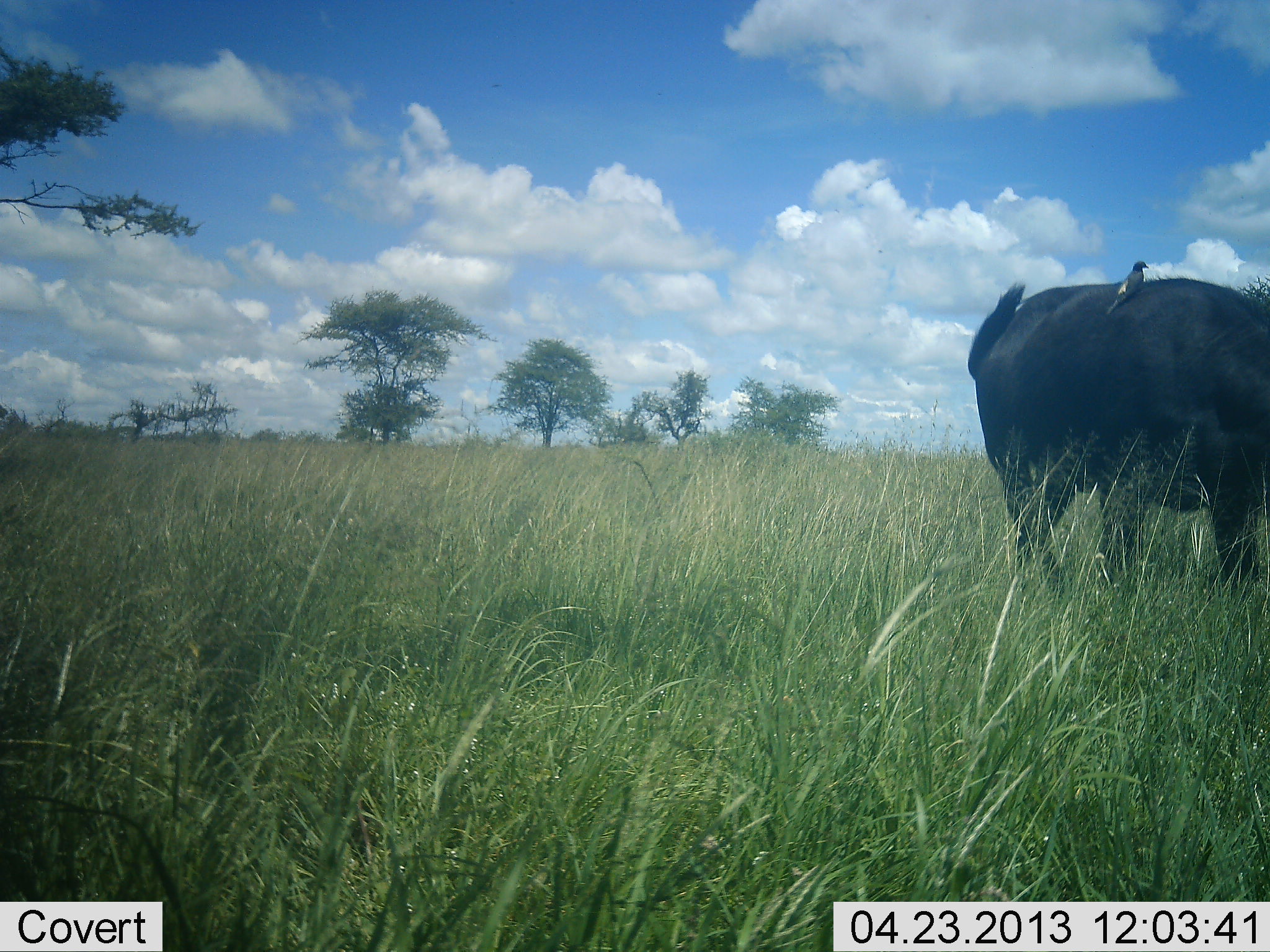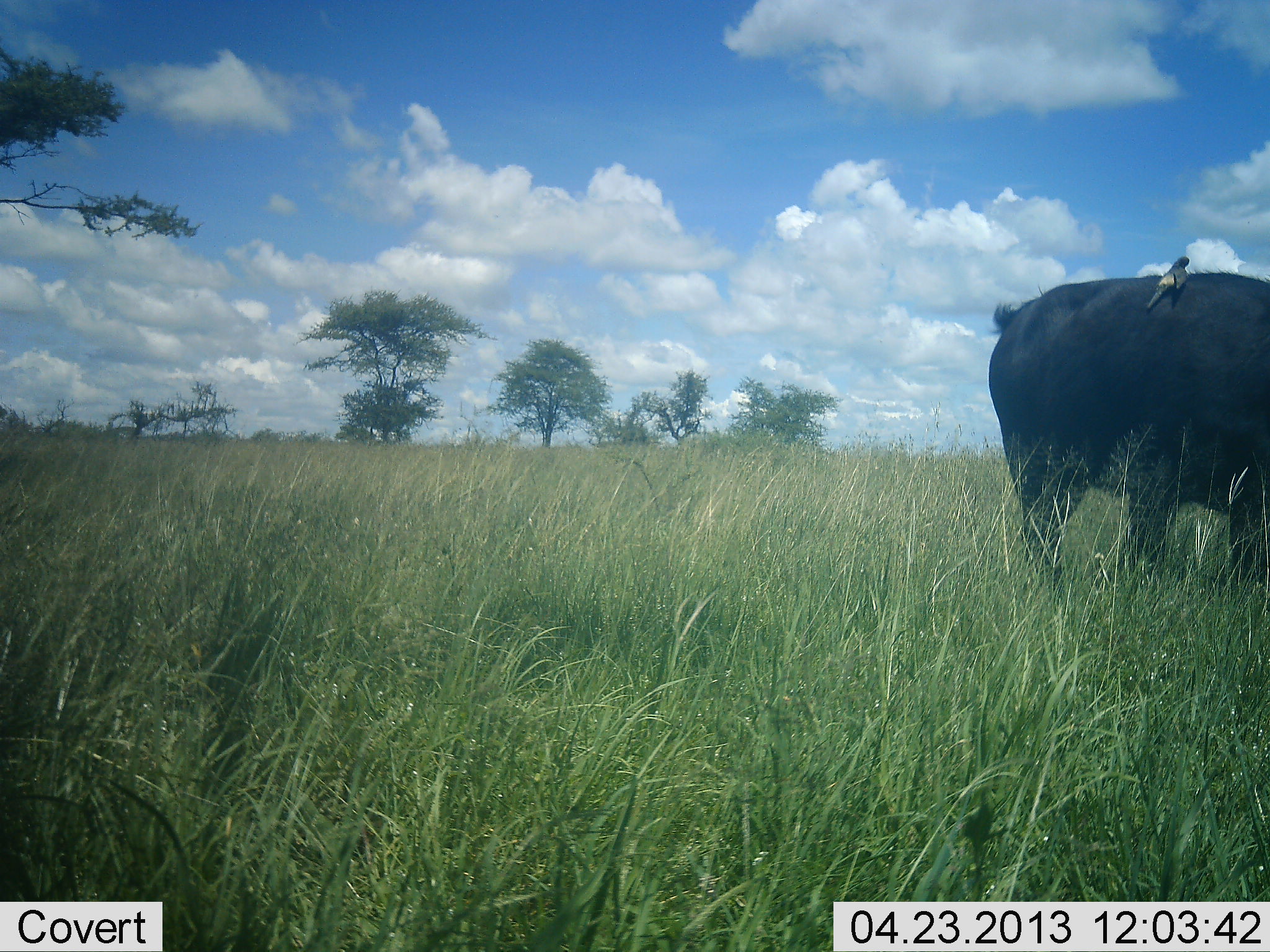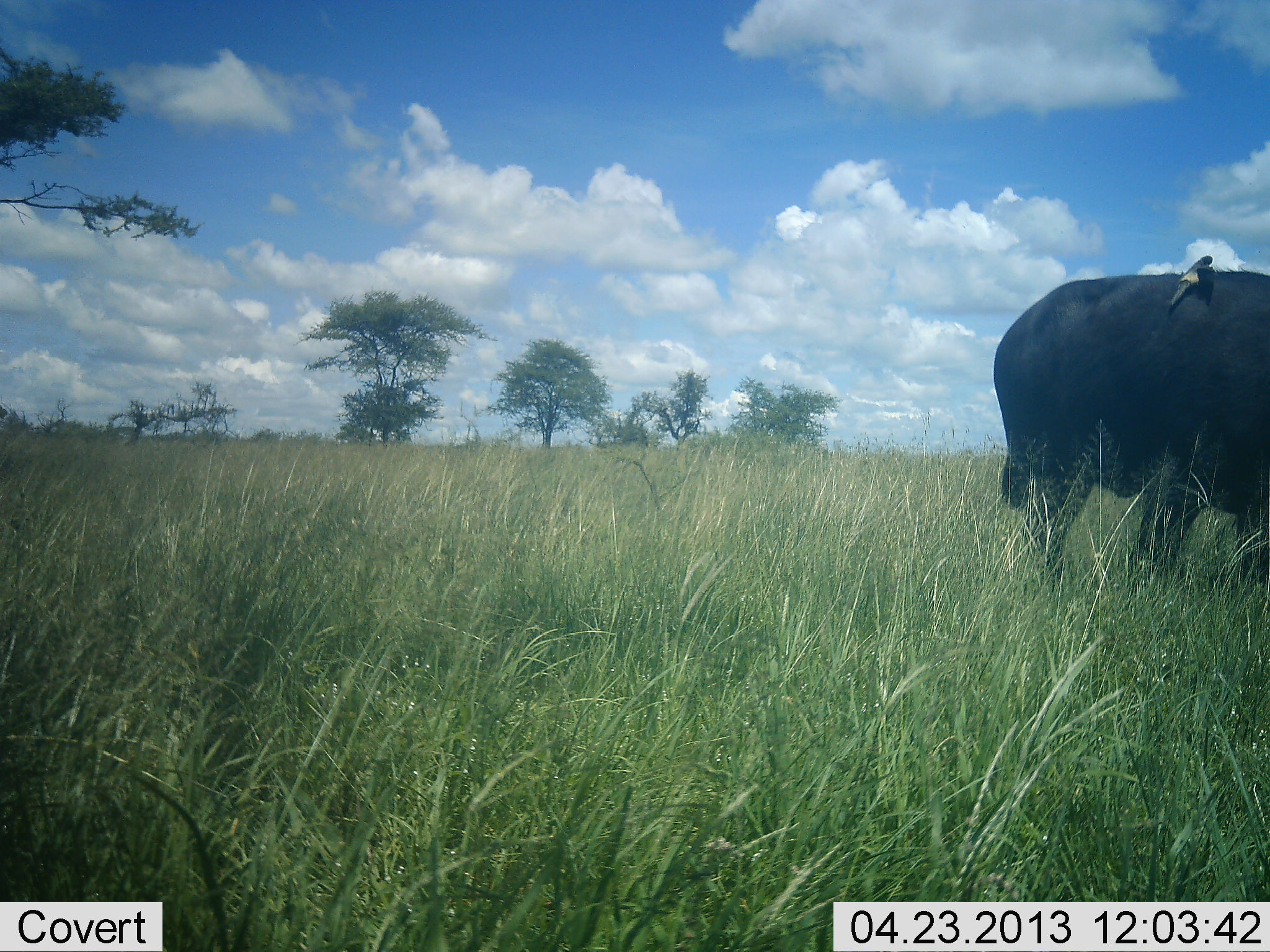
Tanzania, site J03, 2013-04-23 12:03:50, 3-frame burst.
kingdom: Animalia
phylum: Chordata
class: Mammalia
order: Artiodactyla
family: Bovidae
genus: Syncerus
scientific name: Syncerus caffer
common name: cape buffalo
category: buffalo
Buffalo (cape buffalo) (Syncerus caffer), count 1. Behavior (volunteer vote fractions): standing 36%, resting 0%, moving 36%, interacting 0%. Young present (vote fraction): 0%. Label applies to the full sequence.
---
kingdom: Animalia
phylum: Chordata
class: Aves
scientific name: Aves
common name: bird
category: otherbird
Otherbird (bird) (Aves), count 1. Behavior (volunteer vote fractions): standing 64%, resting 27%, moving 0%, interacting 18%. Young present (vote fraction): 0%. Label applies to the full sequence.